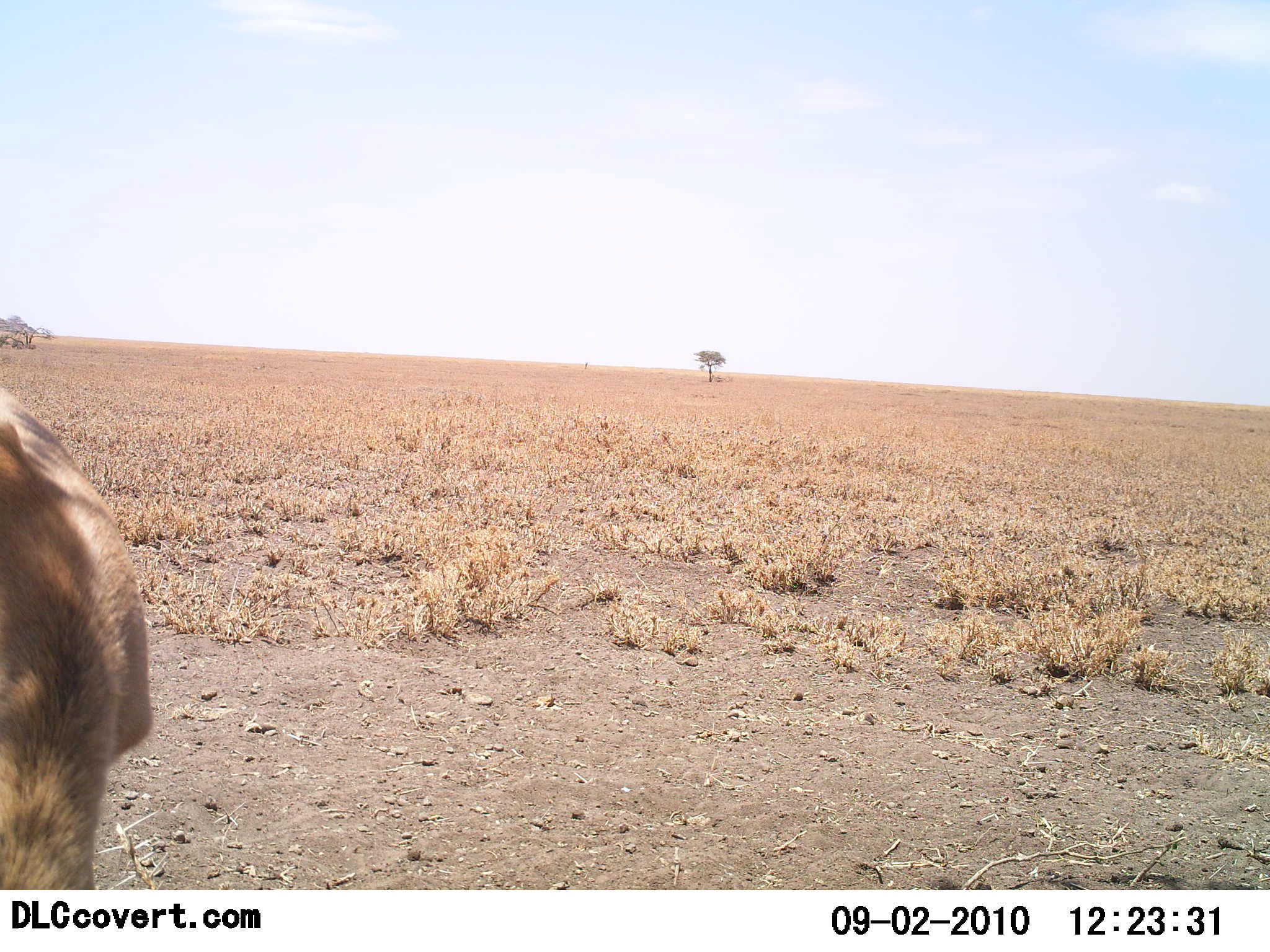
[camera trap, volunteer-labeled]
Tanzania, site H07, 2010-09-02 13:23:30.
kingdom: Animalia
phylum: Chordata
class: Mammalia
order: Artiodactyla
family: Bovidae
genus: Eudorcas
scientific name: Eudorcas thomsonii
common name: thomson's gazelle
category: gazellethomsons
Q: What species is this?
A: Gazellethomsons (thomson's gazelle) (Eudorcas thomsonii).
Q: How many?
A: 1.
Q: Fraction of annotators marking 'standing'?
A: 67%.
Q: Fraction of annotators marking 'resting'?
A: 0%.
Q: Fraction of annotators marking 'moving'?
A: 0%.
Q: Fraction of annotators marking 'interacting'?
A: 0%.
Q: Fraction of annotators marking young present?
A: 0%.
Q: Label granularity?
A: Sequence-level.